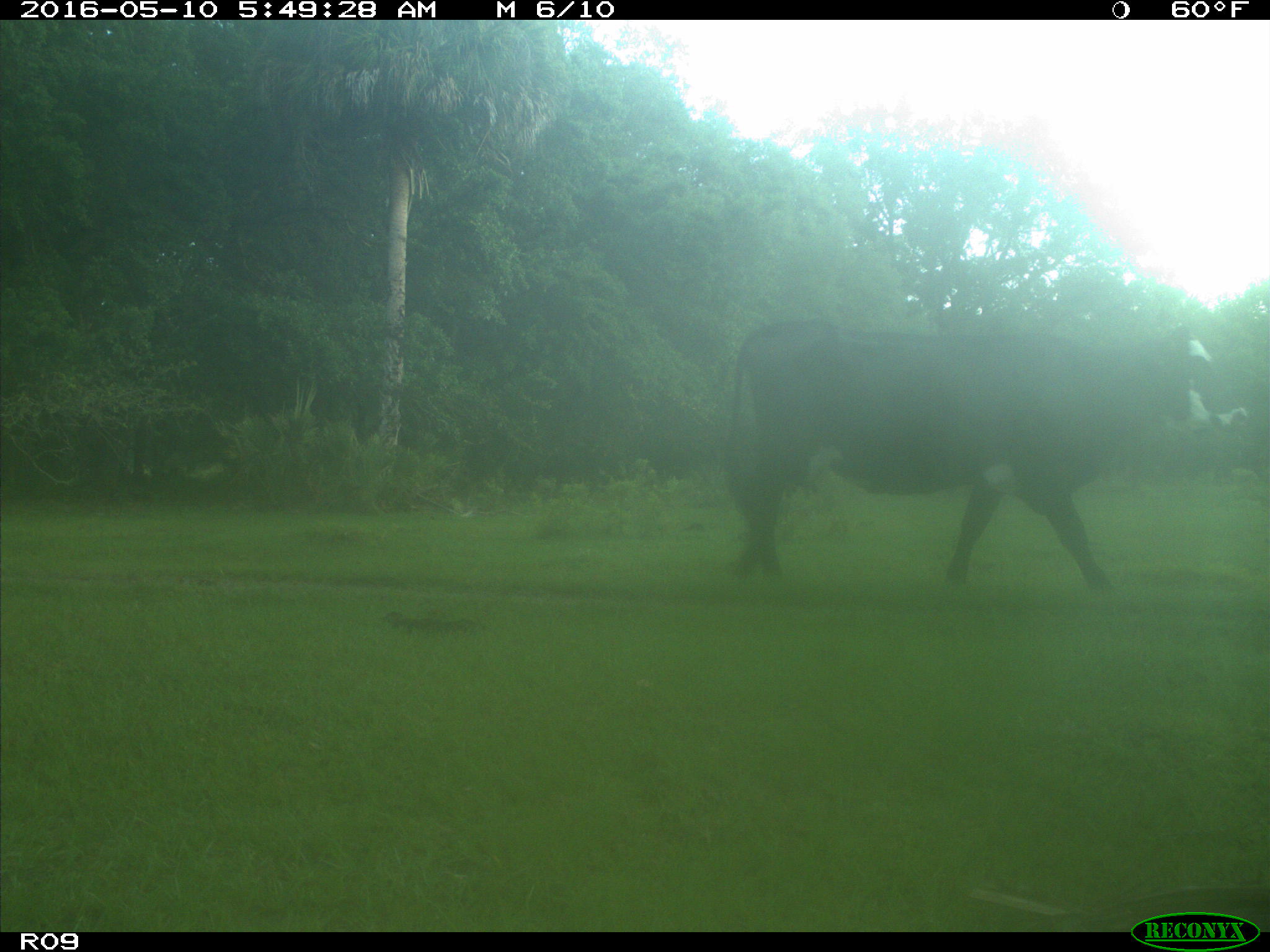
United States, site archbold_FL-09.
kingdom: Animalia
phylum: Chordata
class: Mammalia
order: Artiodactyla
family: Bovidae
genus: Bos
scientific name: Bos taurus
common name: domestic cow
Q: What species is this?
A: Bos taurus (domestic cow).